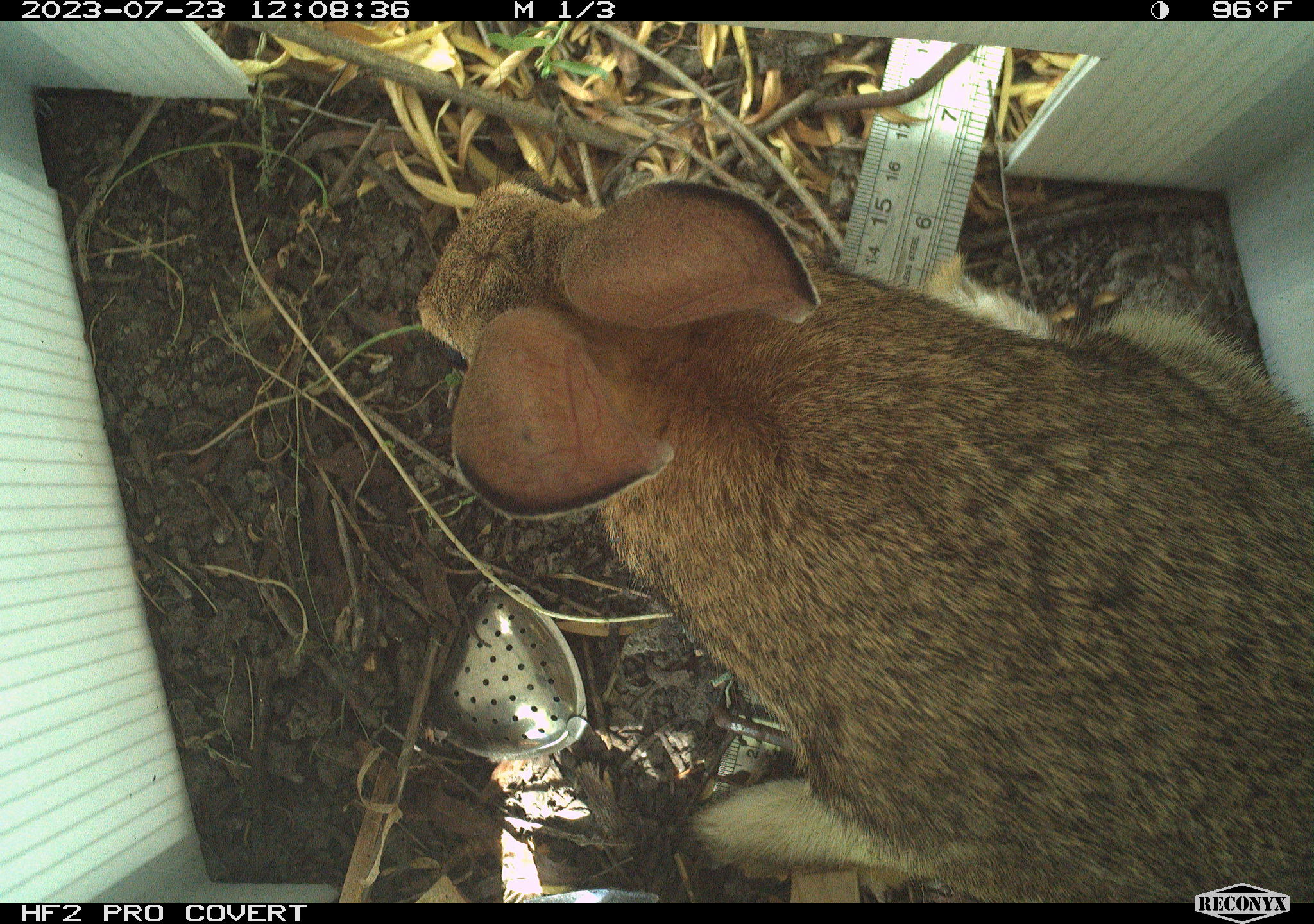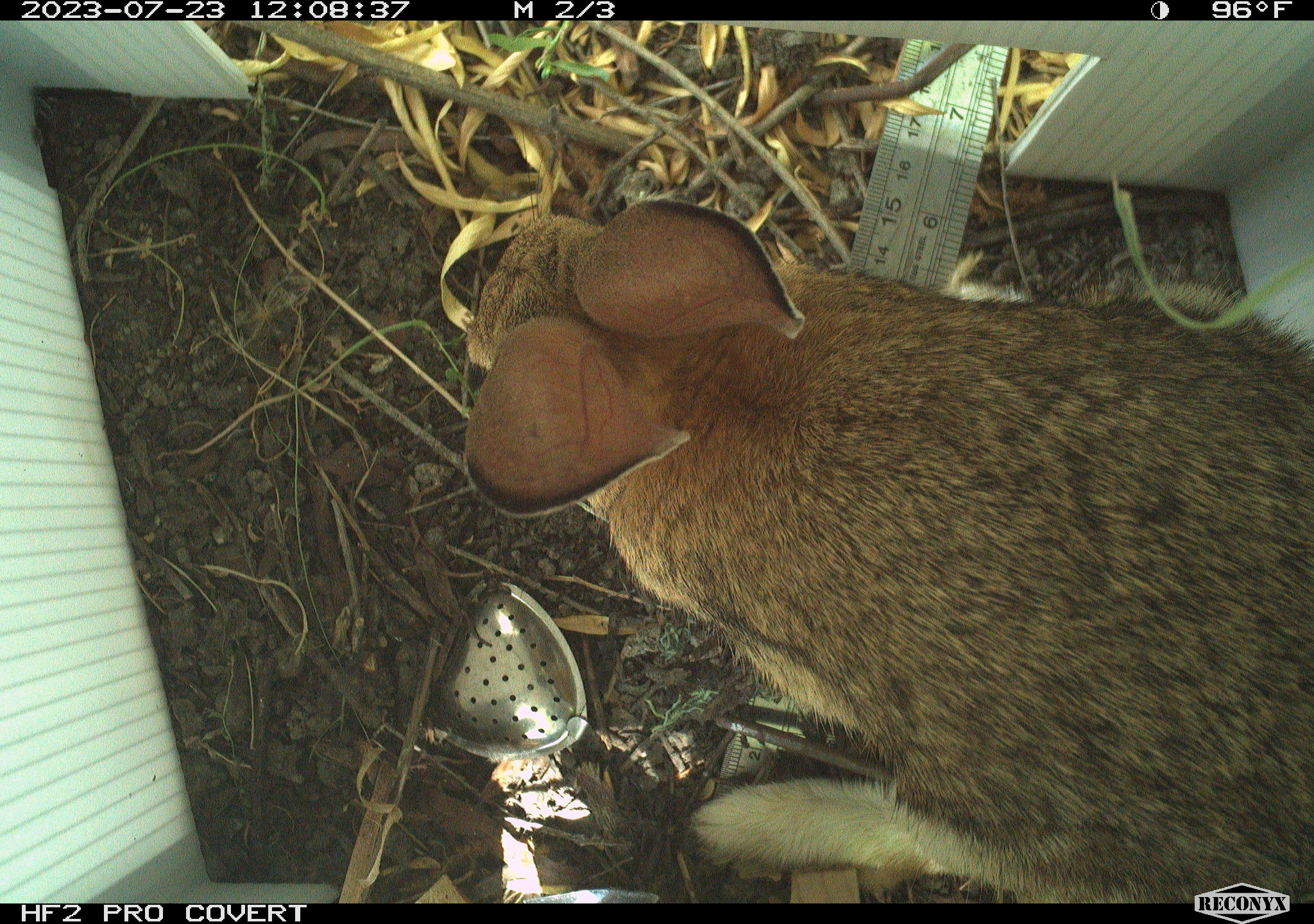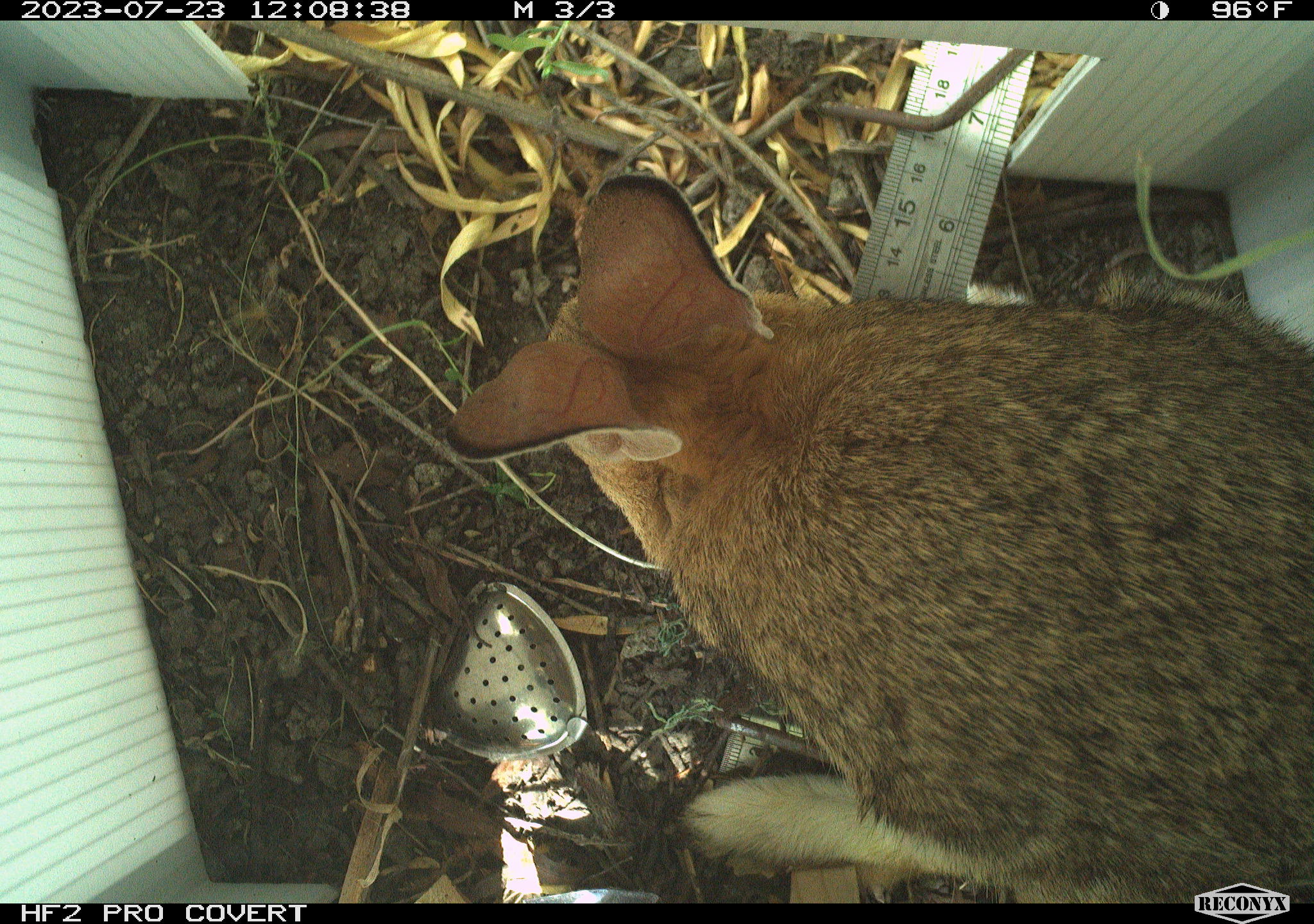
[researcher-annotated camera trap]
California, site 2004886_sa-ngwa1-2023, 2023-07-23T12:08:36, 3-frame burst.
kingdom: Animalia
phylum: Chordata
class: Mammalia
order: Lagomorpha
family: Leporidae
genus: Sylvilagus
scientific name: Sylvilagus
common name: cottontail rabbits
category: sylvilagus species